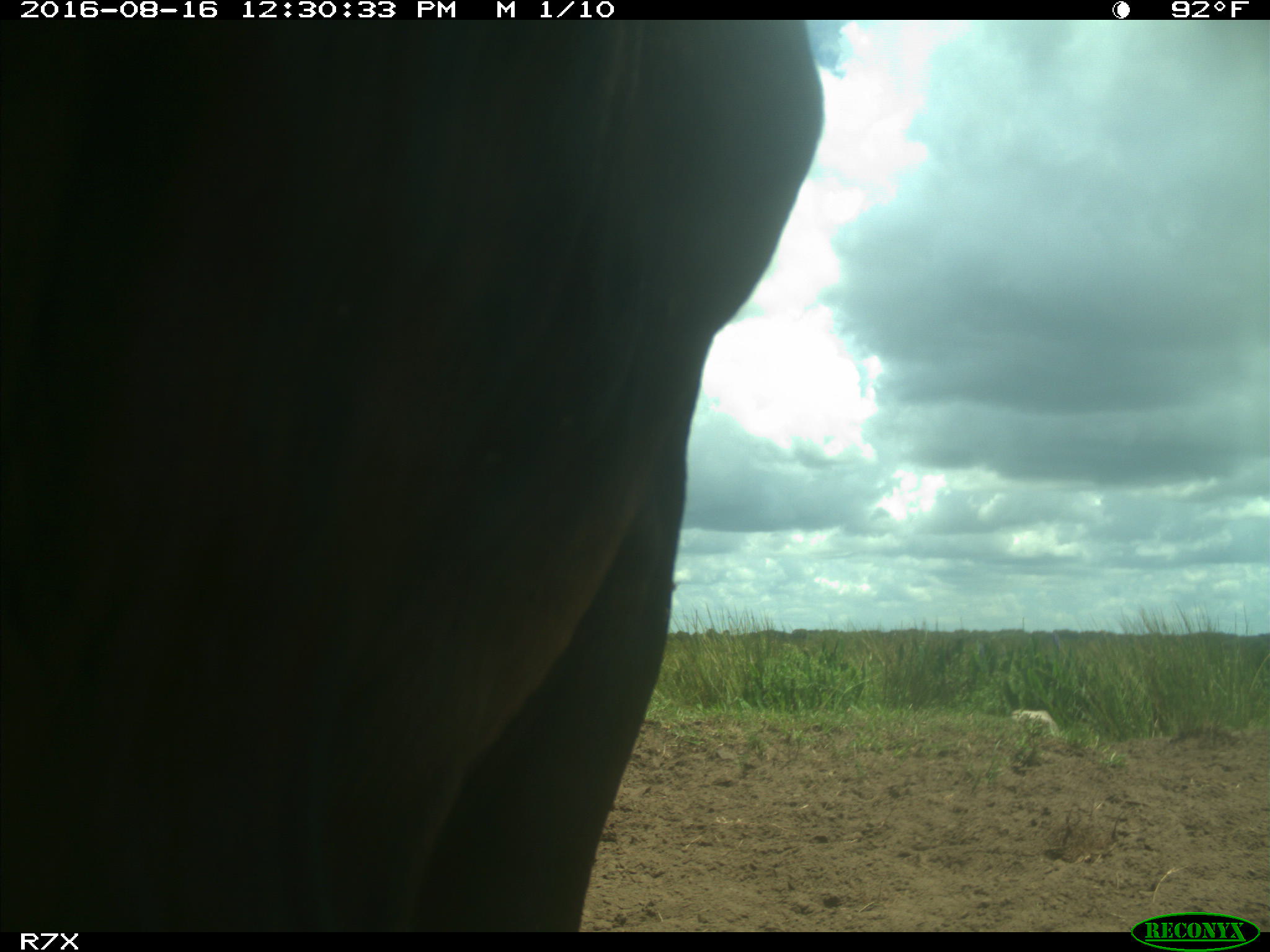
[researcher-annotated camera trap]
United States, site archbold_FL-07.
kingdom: Animalia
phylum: Chordata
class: Mammalia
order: Artiodactyla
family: Bovidae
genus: Bos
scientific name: Bos taurus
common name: domestic cow